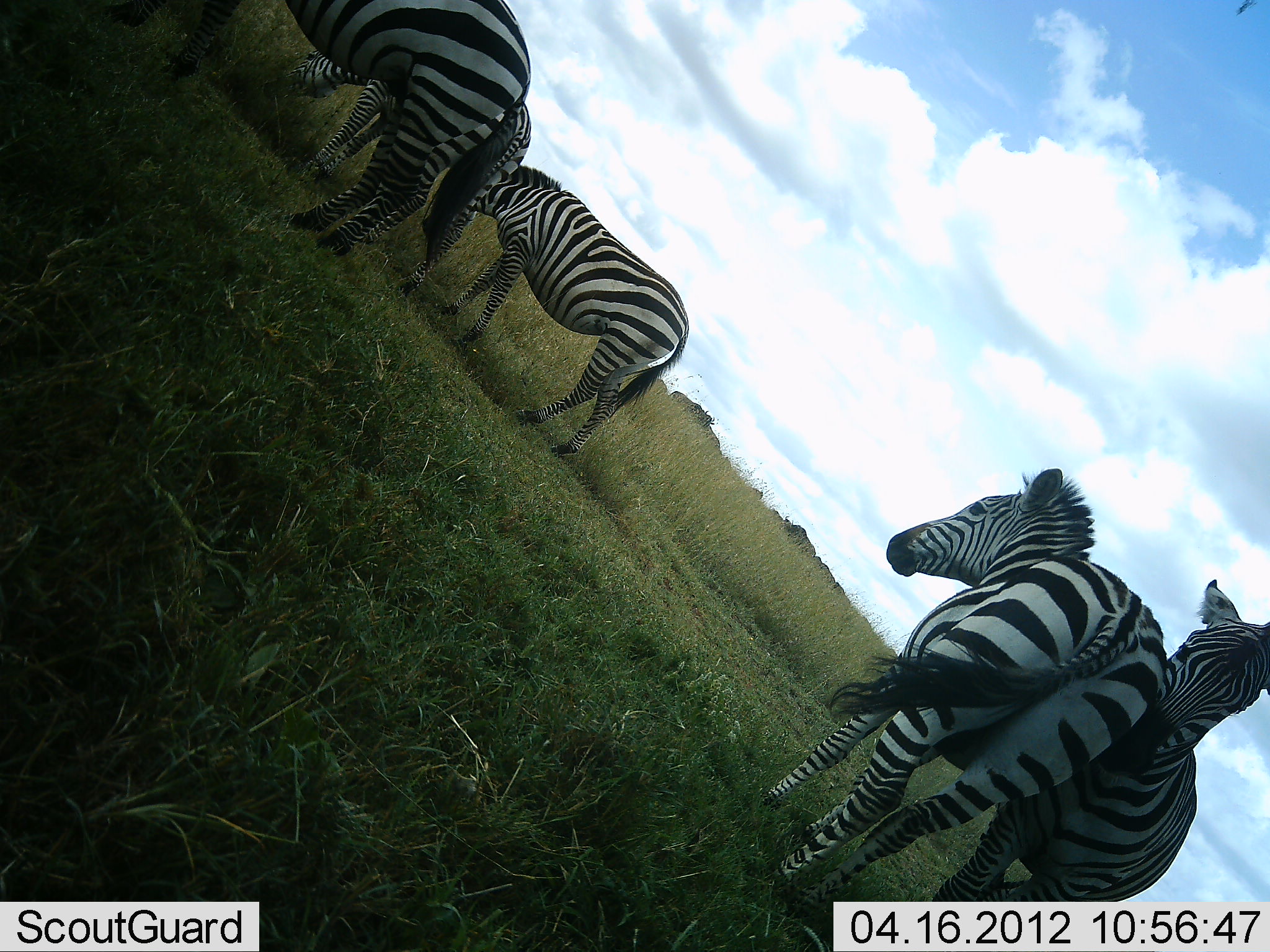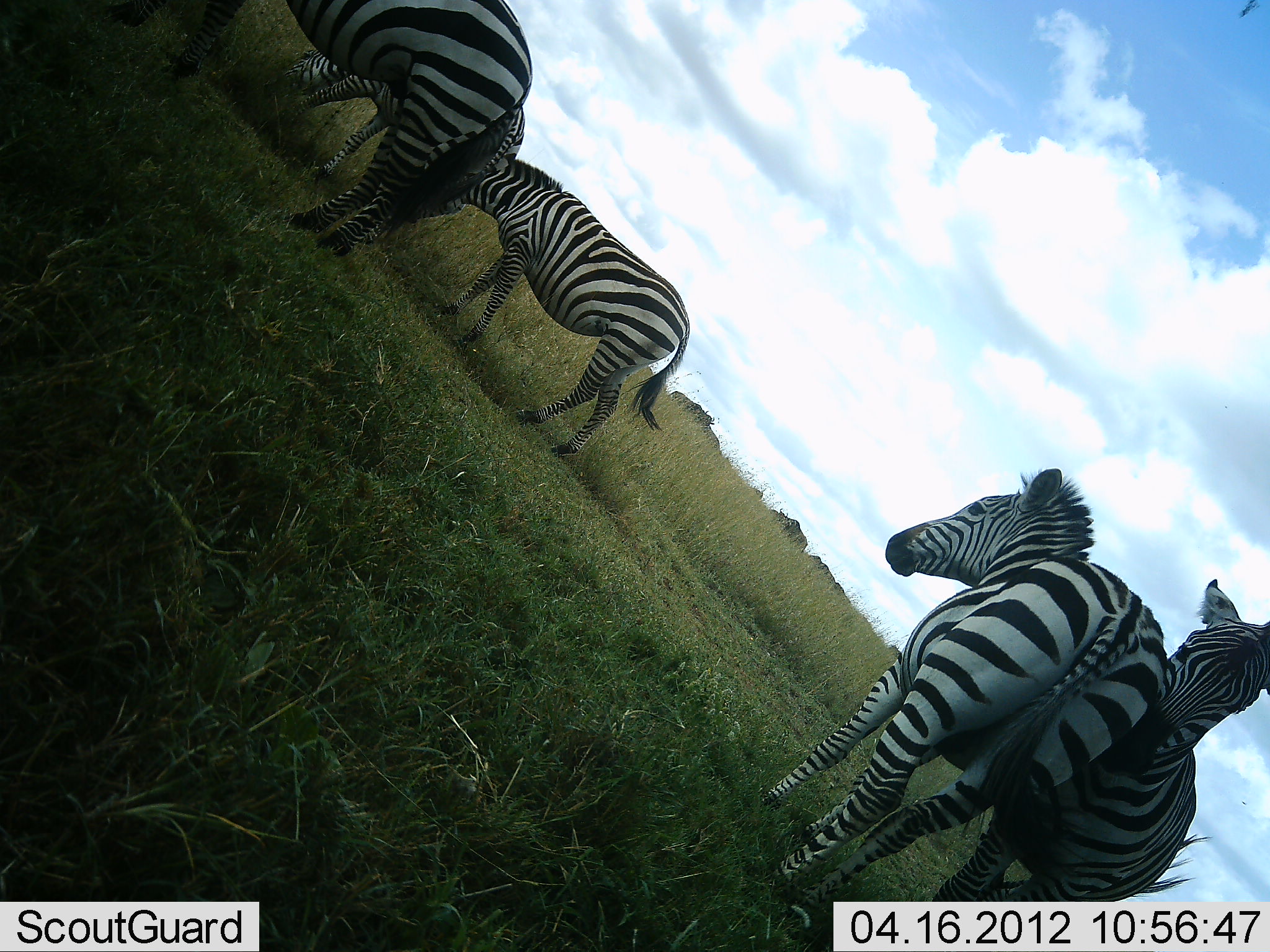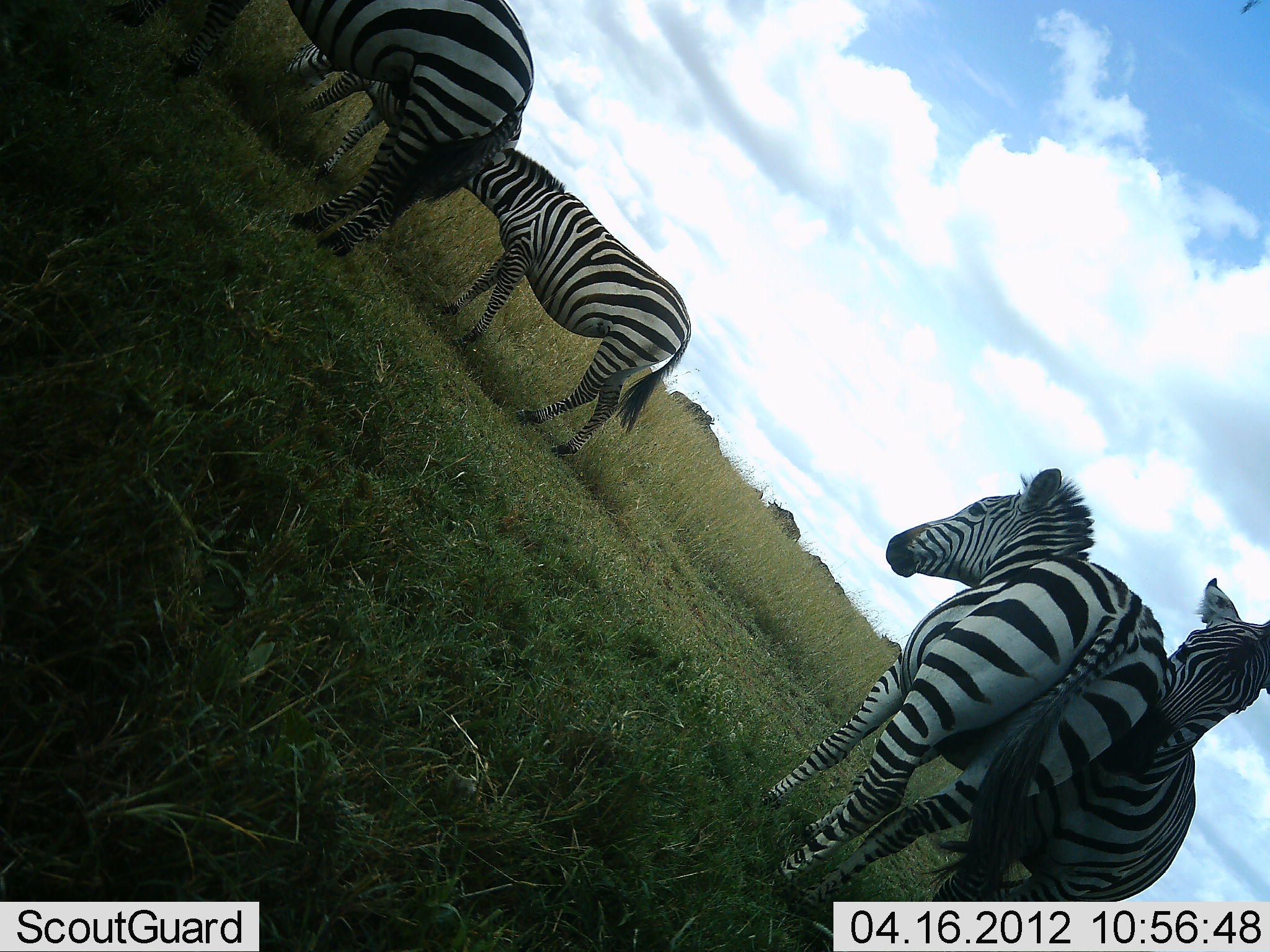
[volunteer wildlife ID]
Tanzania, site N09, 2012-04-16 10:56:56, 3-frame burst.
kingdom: Animalia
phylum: Chordata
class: Mammalia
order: Perissodactyla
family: Equidae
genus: Equus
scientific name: Equus quagga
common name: plains zebra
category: zebra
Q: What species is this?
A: Zebra (plains zebra) (Equus quagga).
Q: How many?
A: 5.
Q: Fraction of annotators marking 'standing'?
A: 79%.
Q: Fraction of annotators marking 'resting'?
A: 8%.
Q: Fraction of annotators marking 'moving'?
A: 4%.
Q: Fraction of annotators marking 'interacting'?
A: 17%.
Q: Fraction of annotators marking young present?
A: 0%.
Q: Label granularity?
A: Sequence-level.